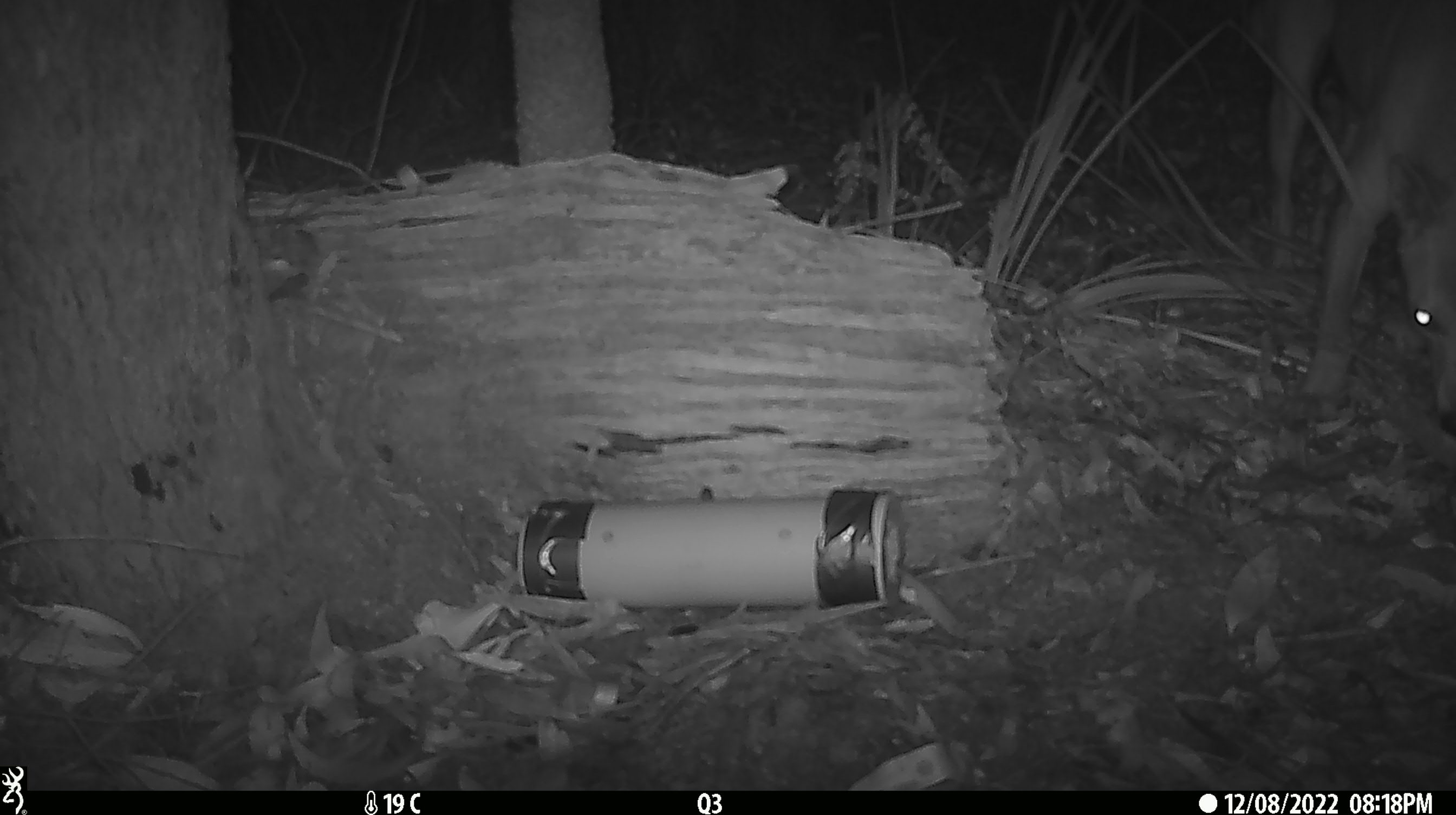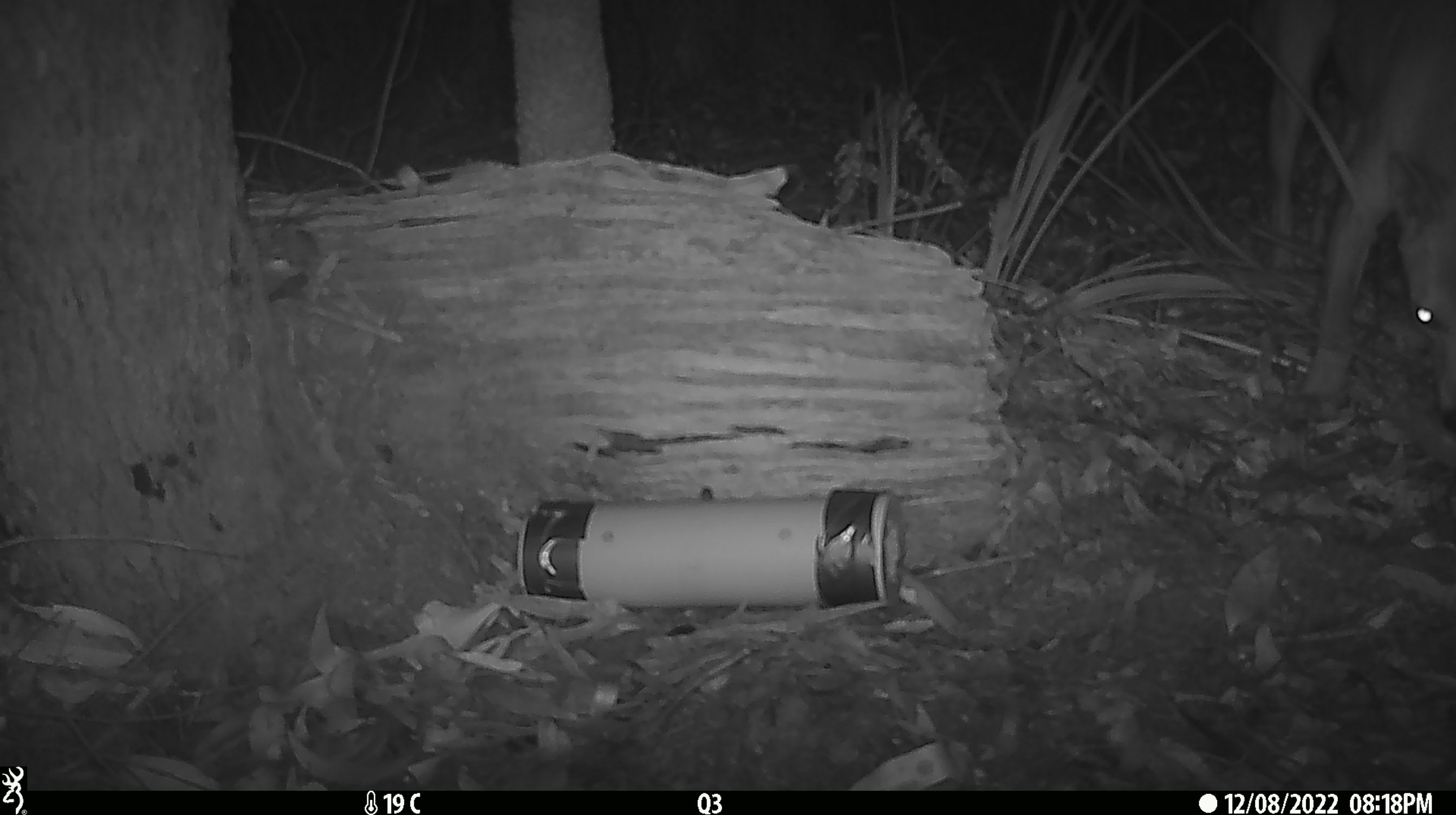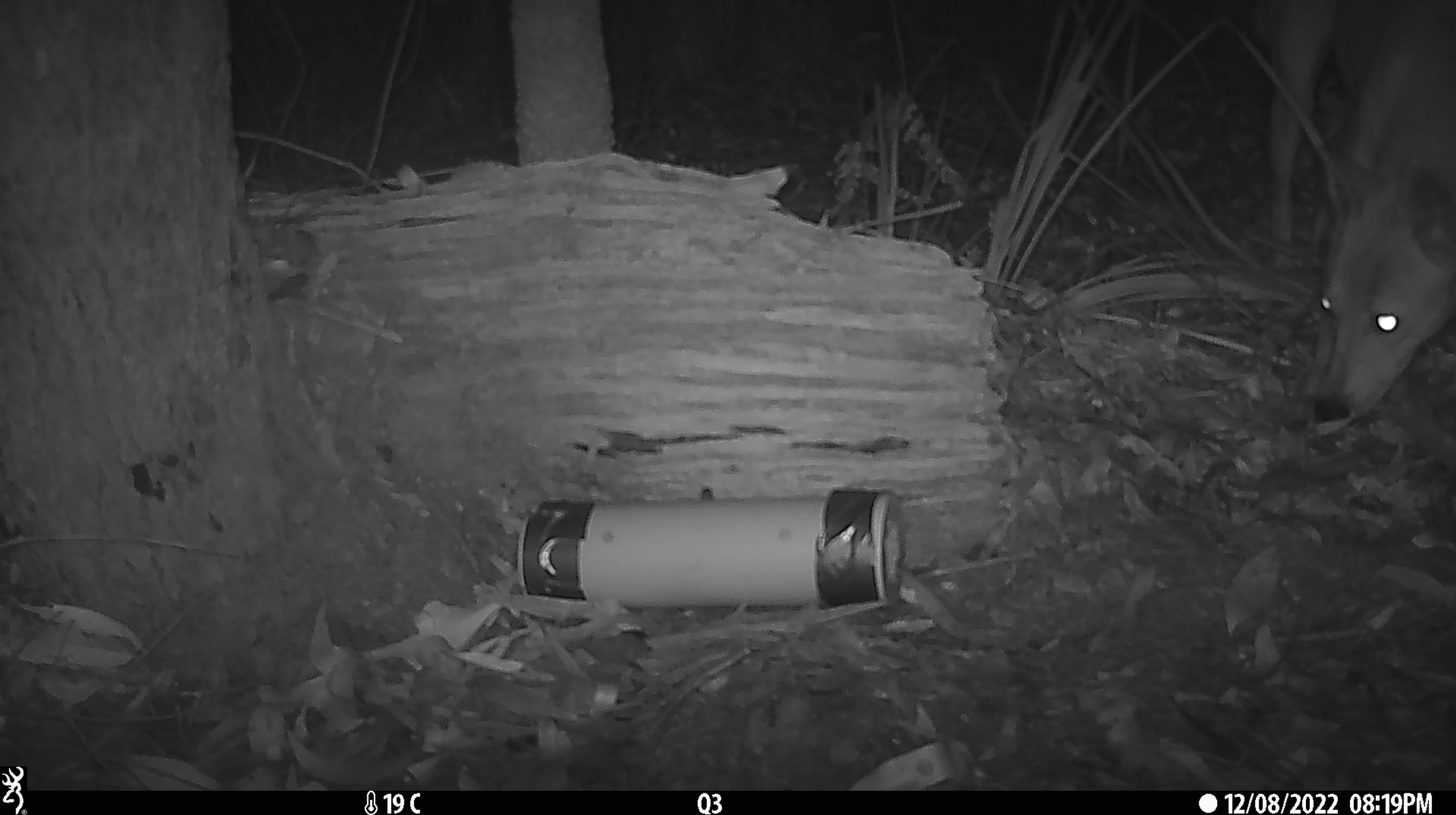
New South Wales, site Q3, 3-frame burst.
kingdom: Animalia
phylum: Chordata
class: Mammalia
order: Carnivora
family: Canidae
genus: Canis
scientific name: Canis familiaris dingo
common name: dingo